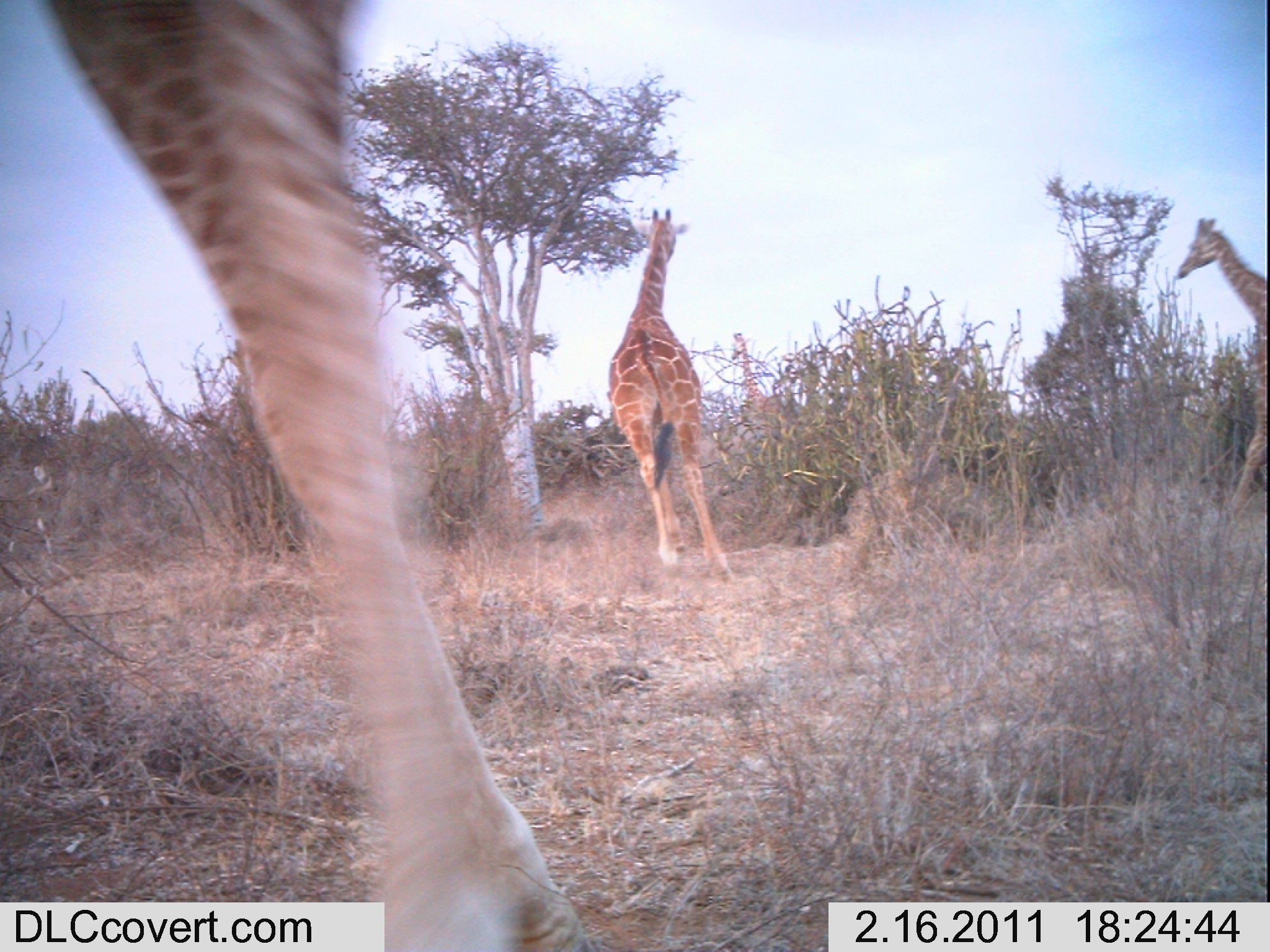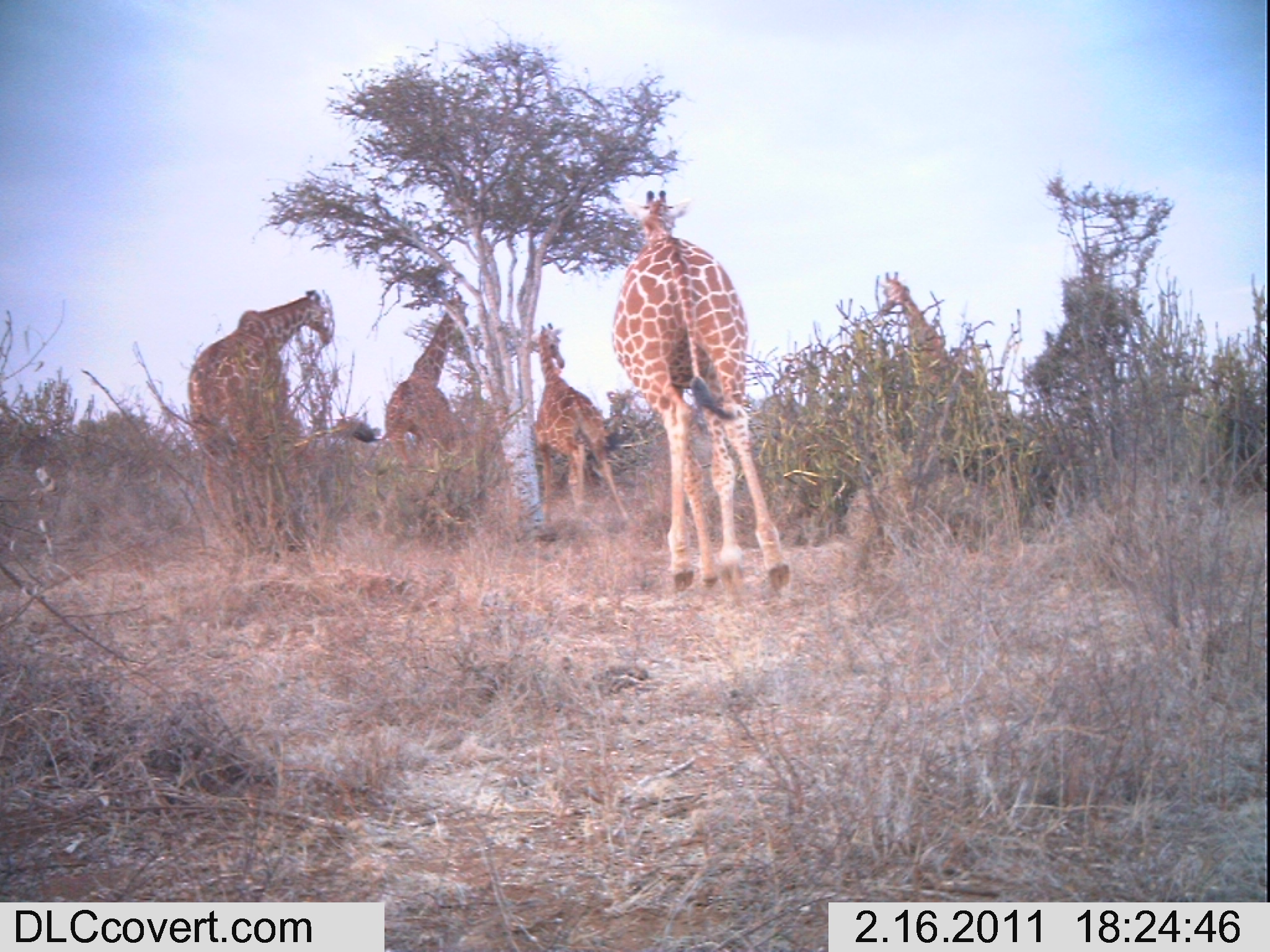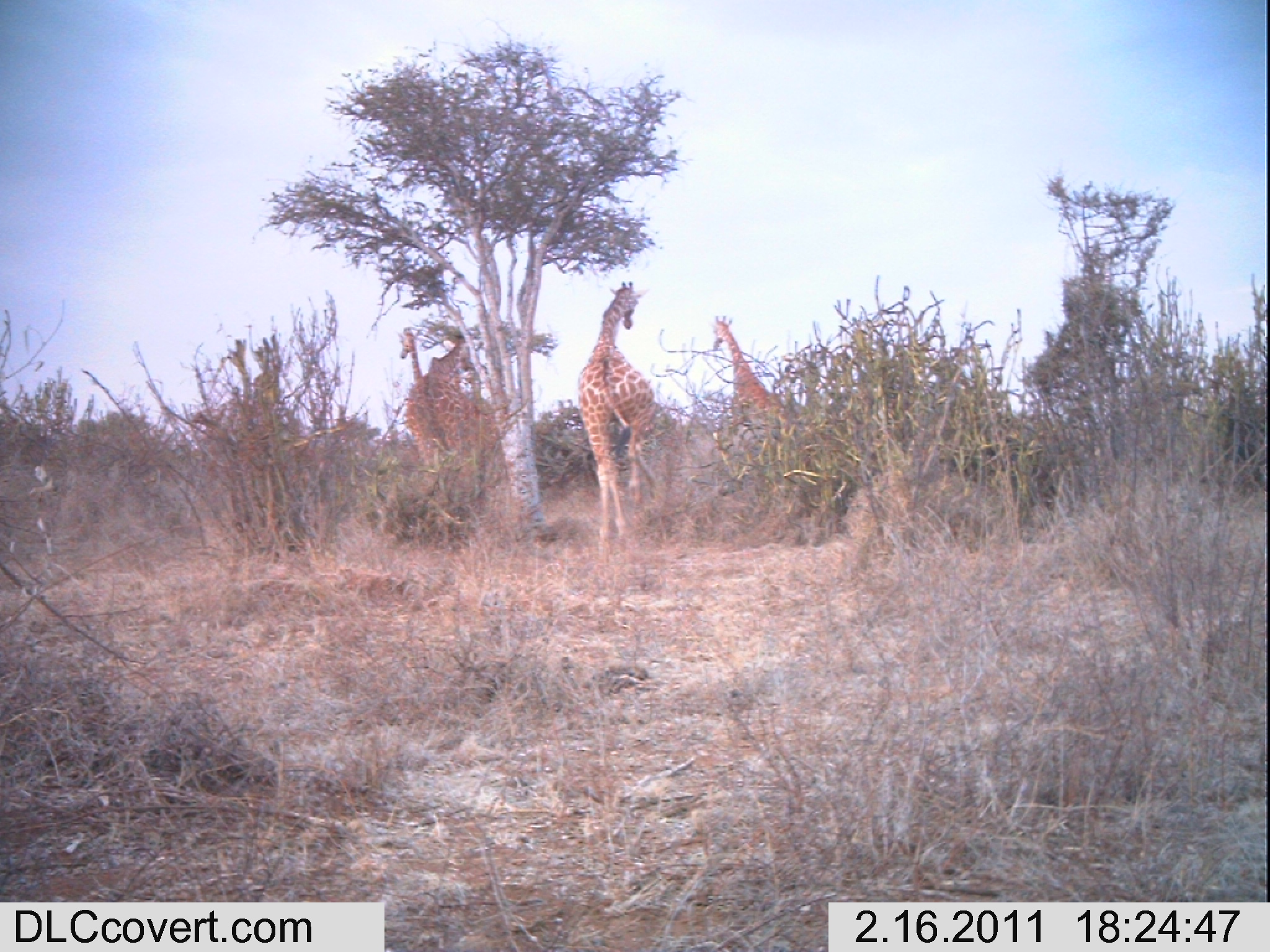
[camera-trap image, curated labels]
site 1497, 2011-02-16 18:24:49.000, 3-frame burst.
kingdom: Animalia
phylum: Chordata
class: Mammalia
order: Artiodactyla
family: Bovidae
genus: Madoqua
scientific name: Madoqua guentheri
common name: günther's dik-dik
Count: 4.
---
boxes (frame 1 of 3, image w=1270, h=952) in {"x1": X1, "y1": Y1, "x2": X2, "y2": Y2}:
madoqua guentheri: {"x1": 0, "y1": 0, "x2": 603, "y2": 952}; {"x1": 606, "y1": 205, "x2": 745, "y2": 589}; {"x1": 1169, "y1": 210, "x2": 1270, "y2": 515}; {"x1": 726, "y1": 323, "x2": 778, "y2": 424}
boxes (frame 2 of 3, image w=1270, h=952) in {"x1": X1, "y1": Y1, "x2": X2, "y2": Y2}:
madoqua guentheri: {"x1": 607, "y1": 182, "x2": 798, "y2": 599}; {"x1": 178, "y1": 287, "x2": 330, "y2": 520}; {"x1": 532, "y1": 321, "x2": 632, "y2": 536}; {"x1": 385, "y1": 288, "x2": 474, "y2": 469}; {"x1": 875, "y1": 264, "x2": 951, "y2": 377}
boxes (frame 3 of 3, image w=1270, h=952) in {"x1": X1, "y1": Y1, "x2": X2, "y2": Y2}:
madoqua guentheri: {"x1": 579, "y1": 278, "x2": 662, "y2": 541}; {"x1": 399, "y1": 333, "x2": 496, "y2": 484}; {"x1": 700, "y1": 309, "x2": 784, "y2": 427}; {"x1": 394, "y1": 329, "x2": 423, "y2": 386}